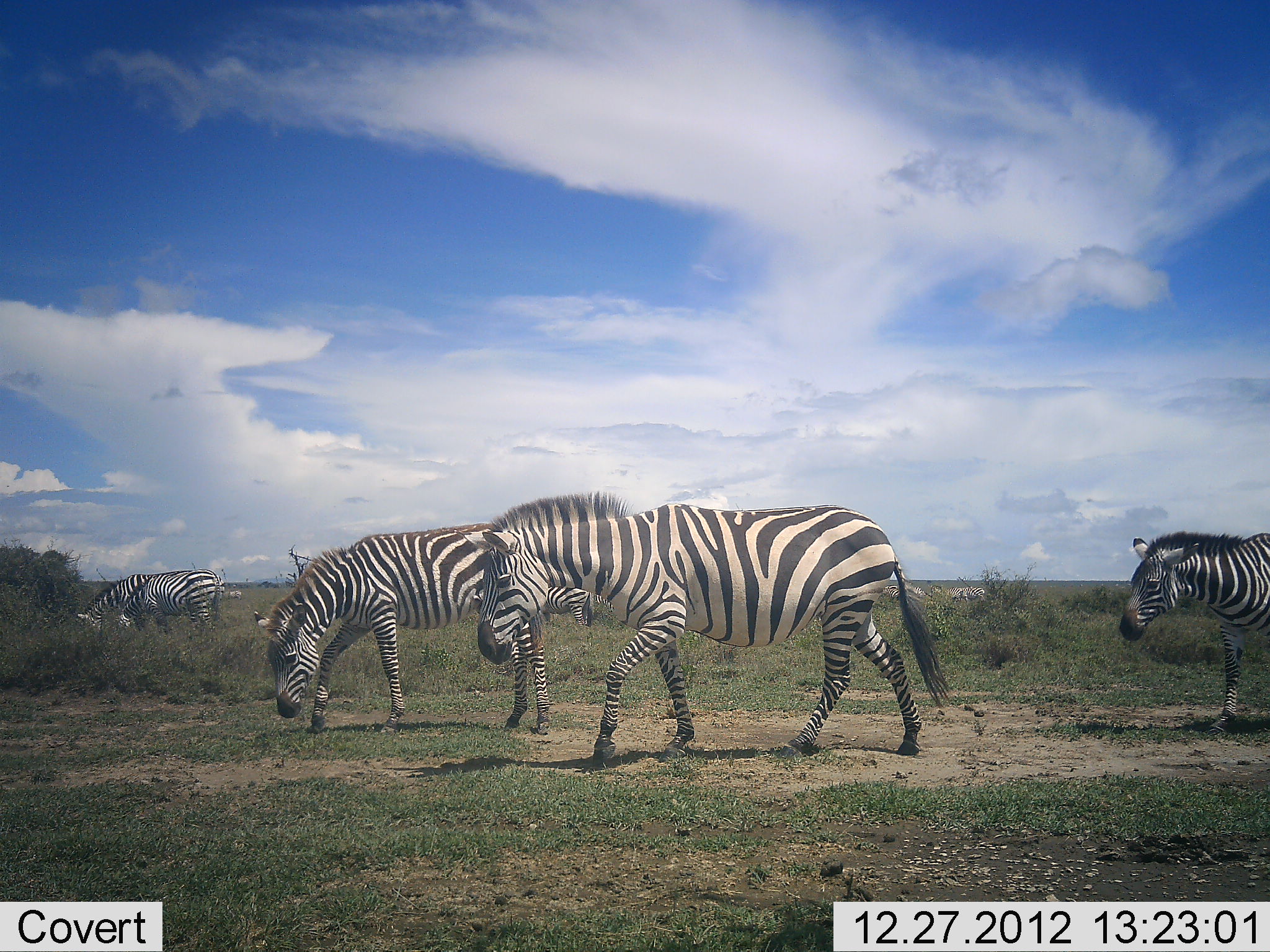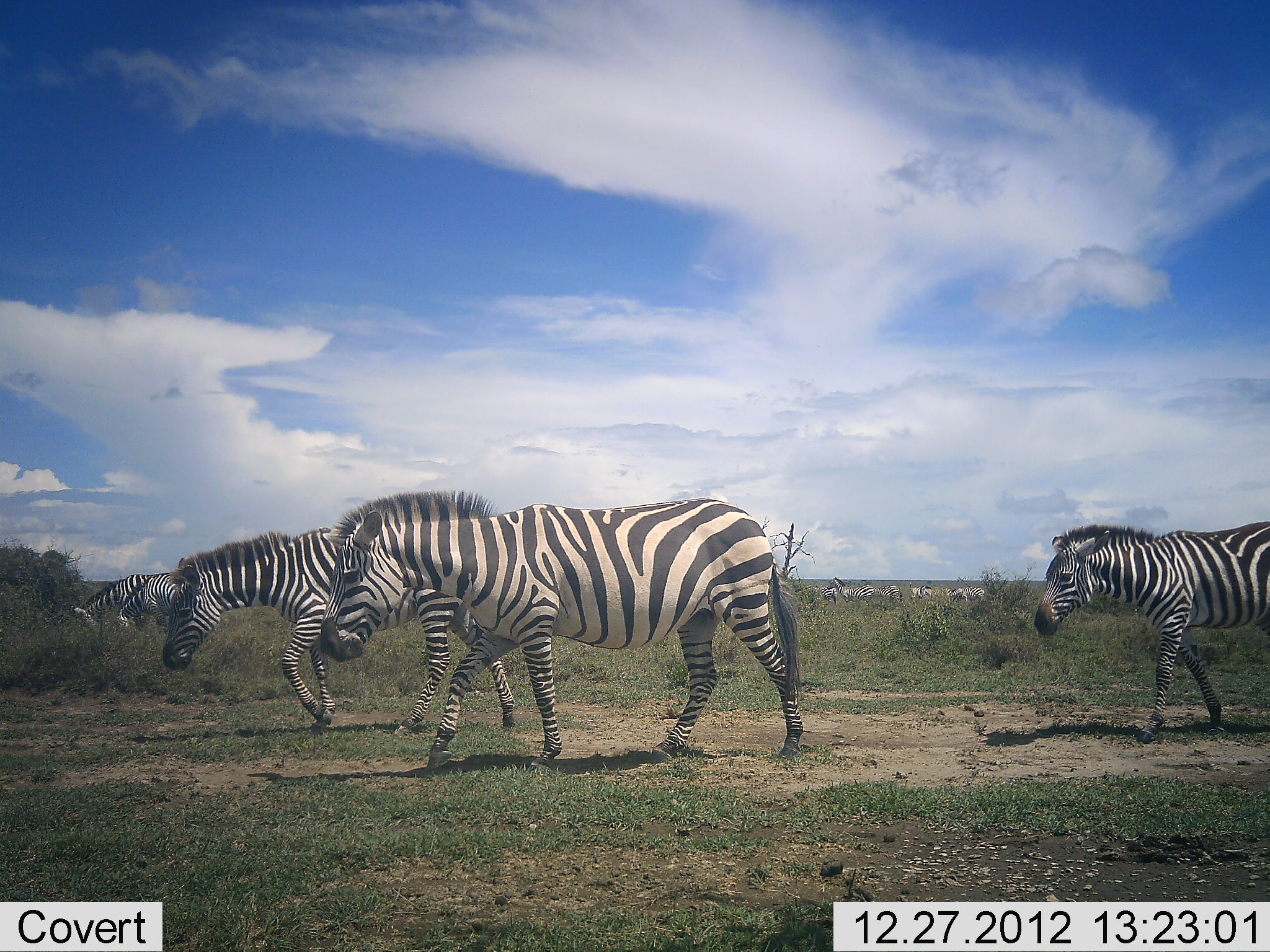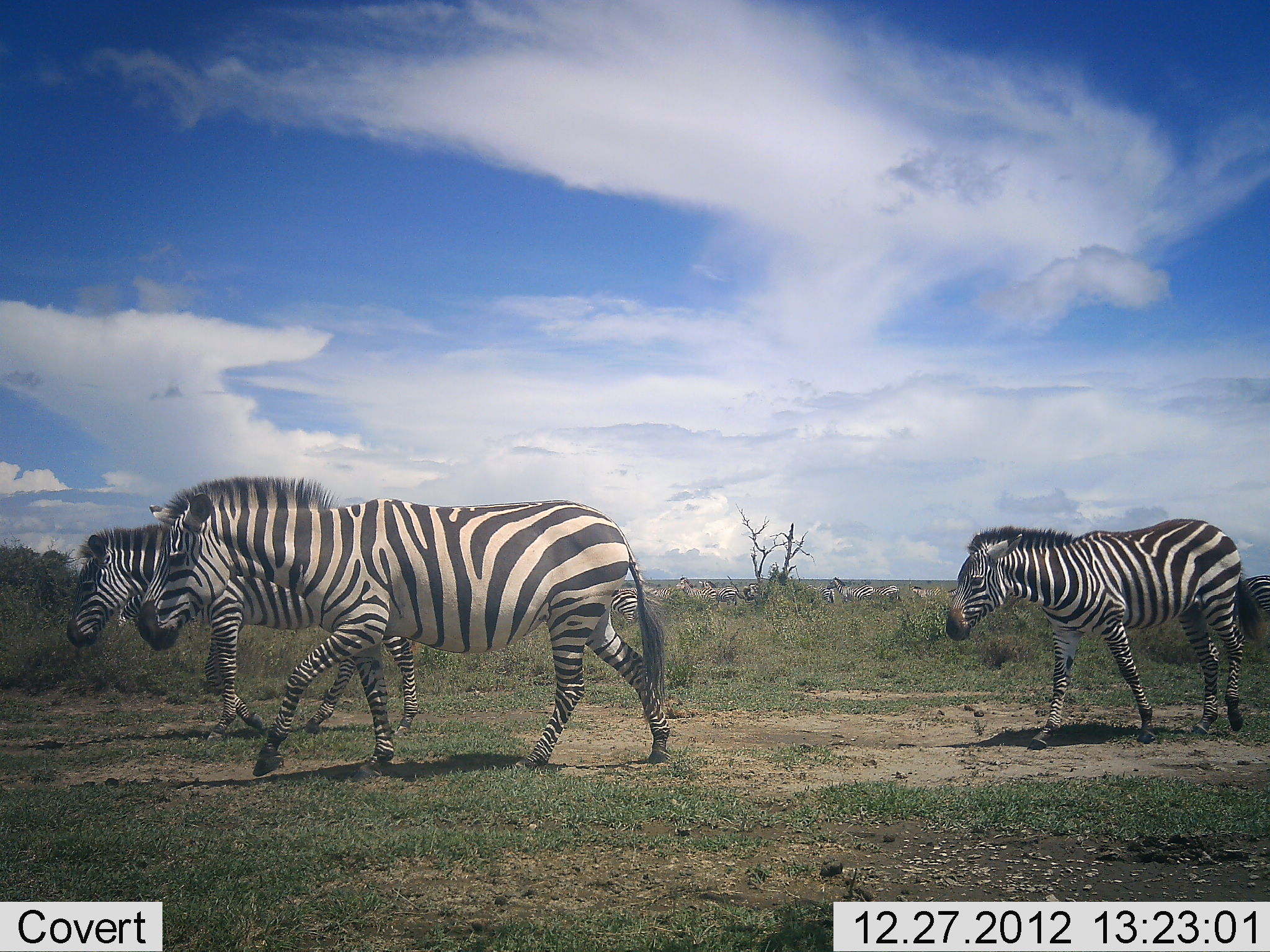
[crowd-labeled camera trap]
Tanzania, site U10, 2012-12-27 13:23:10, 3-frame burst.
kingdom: Animalia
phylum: Chordata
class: Mammalia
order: Perissodactyla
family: Equidae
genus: Equus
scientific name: Equus quagga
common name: plains zebra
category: zebra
Zebra (plains zebra) (Equus quagga), count 6. Behavior (volunteer vote fractions): standing 20%, resting 0%, moving 90%, interacting 0%. Young present (vote fraction): 0%. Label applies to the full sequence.